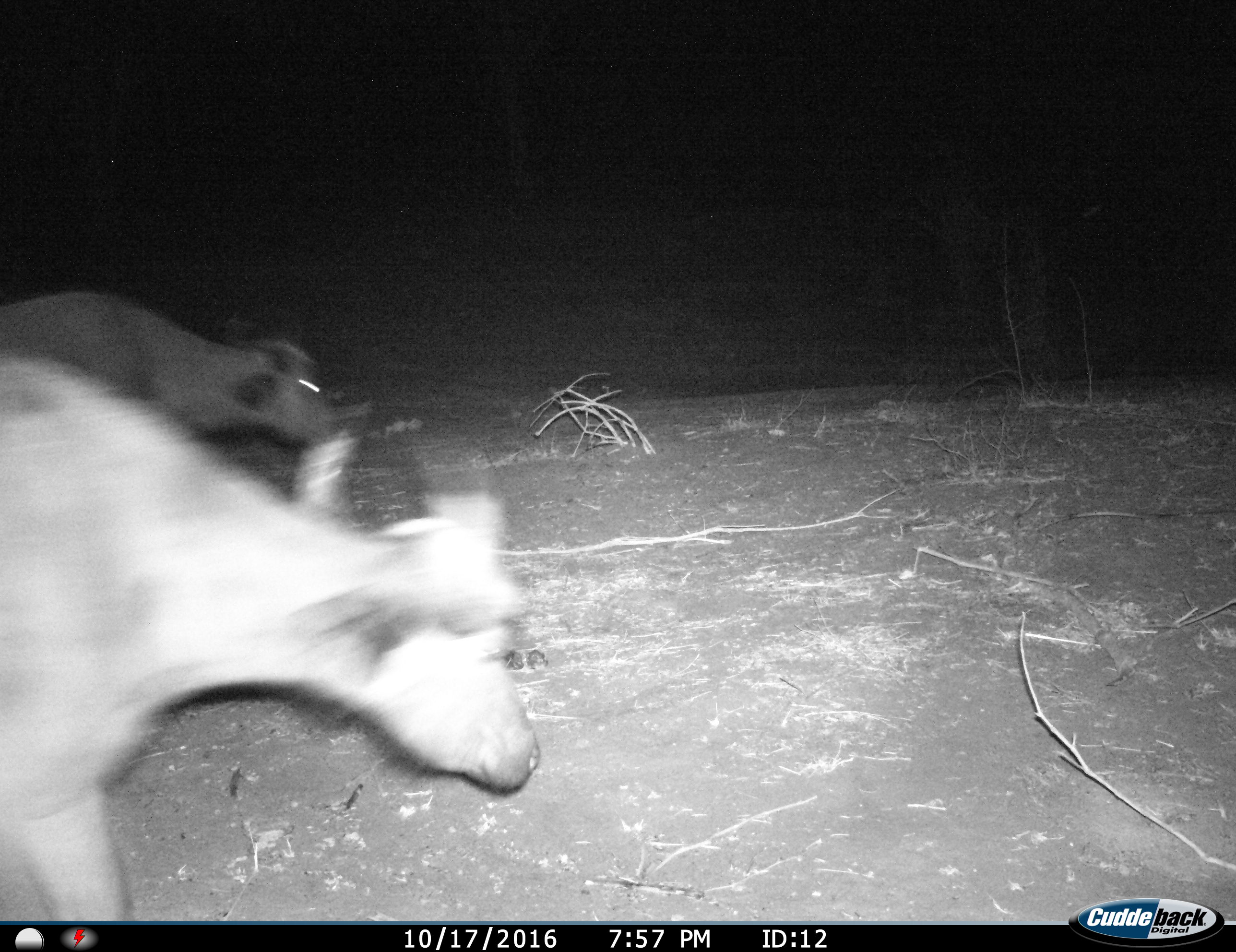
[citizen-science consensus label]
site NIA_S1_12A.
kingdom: Animalia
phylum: Chordata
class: Mammalia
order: Artiodactyla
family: Bovidae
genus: Syncerus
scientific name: Syncerus caffer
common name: african buffalo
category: buffalo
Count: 2.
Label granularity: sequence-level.